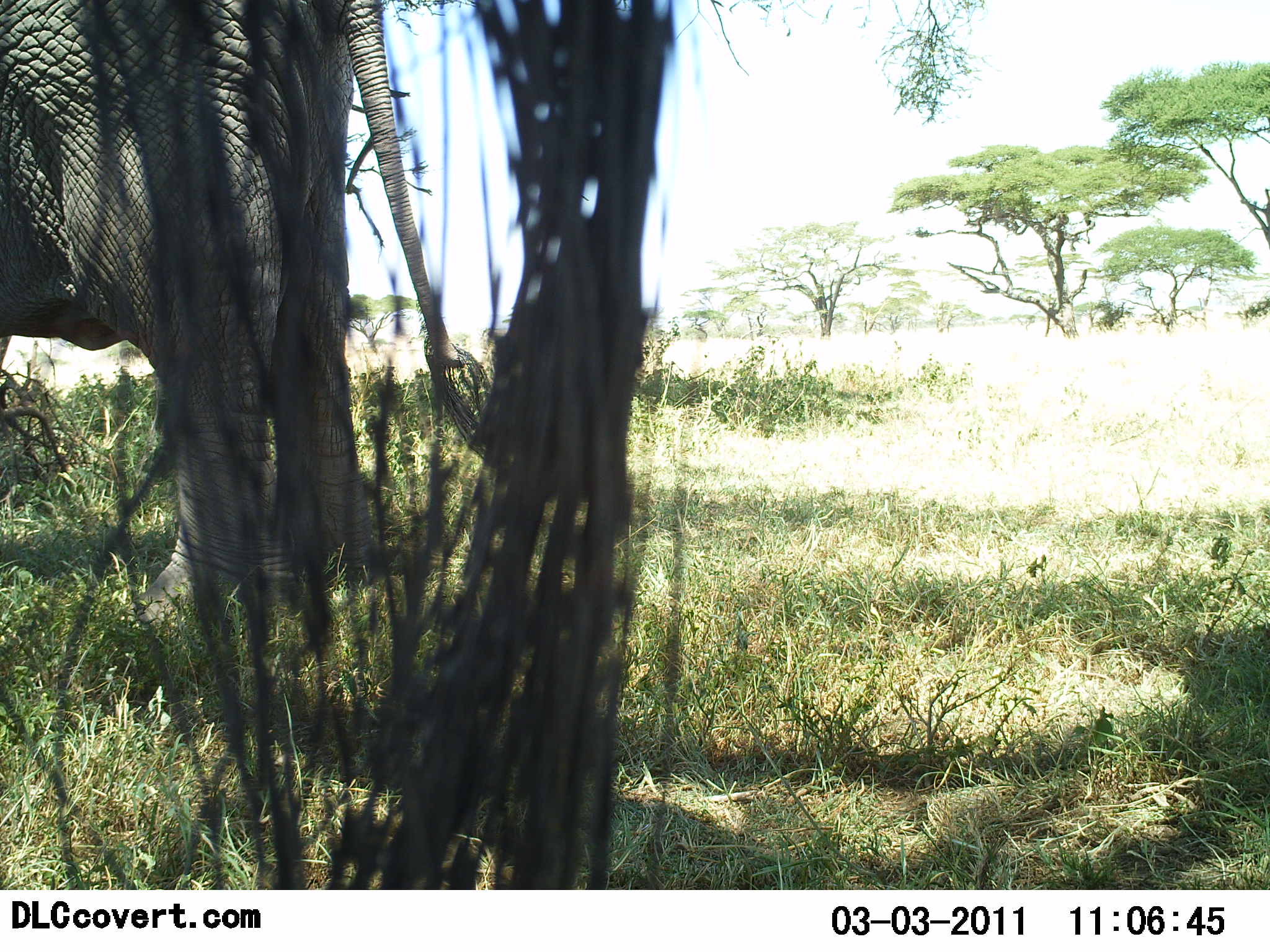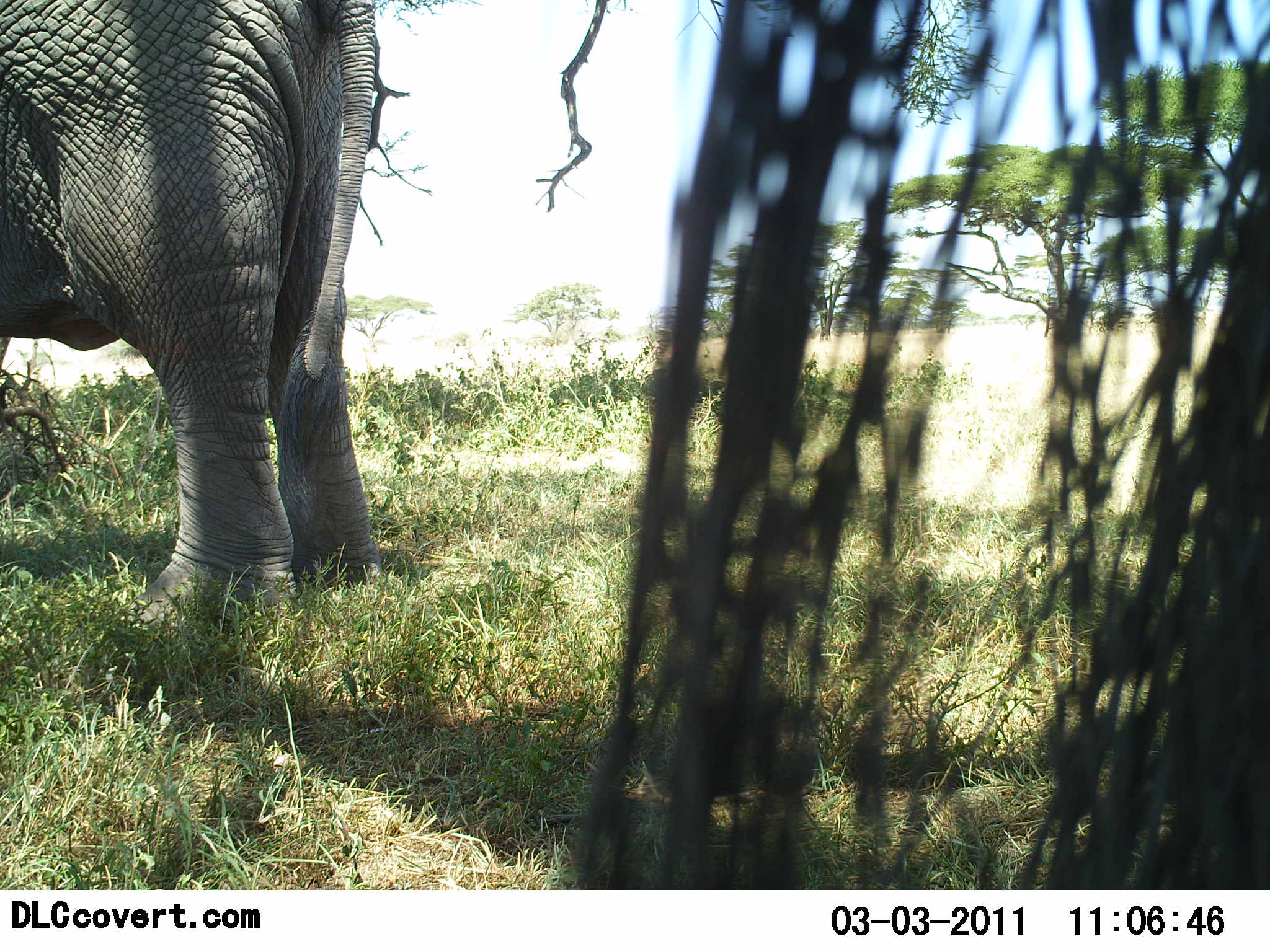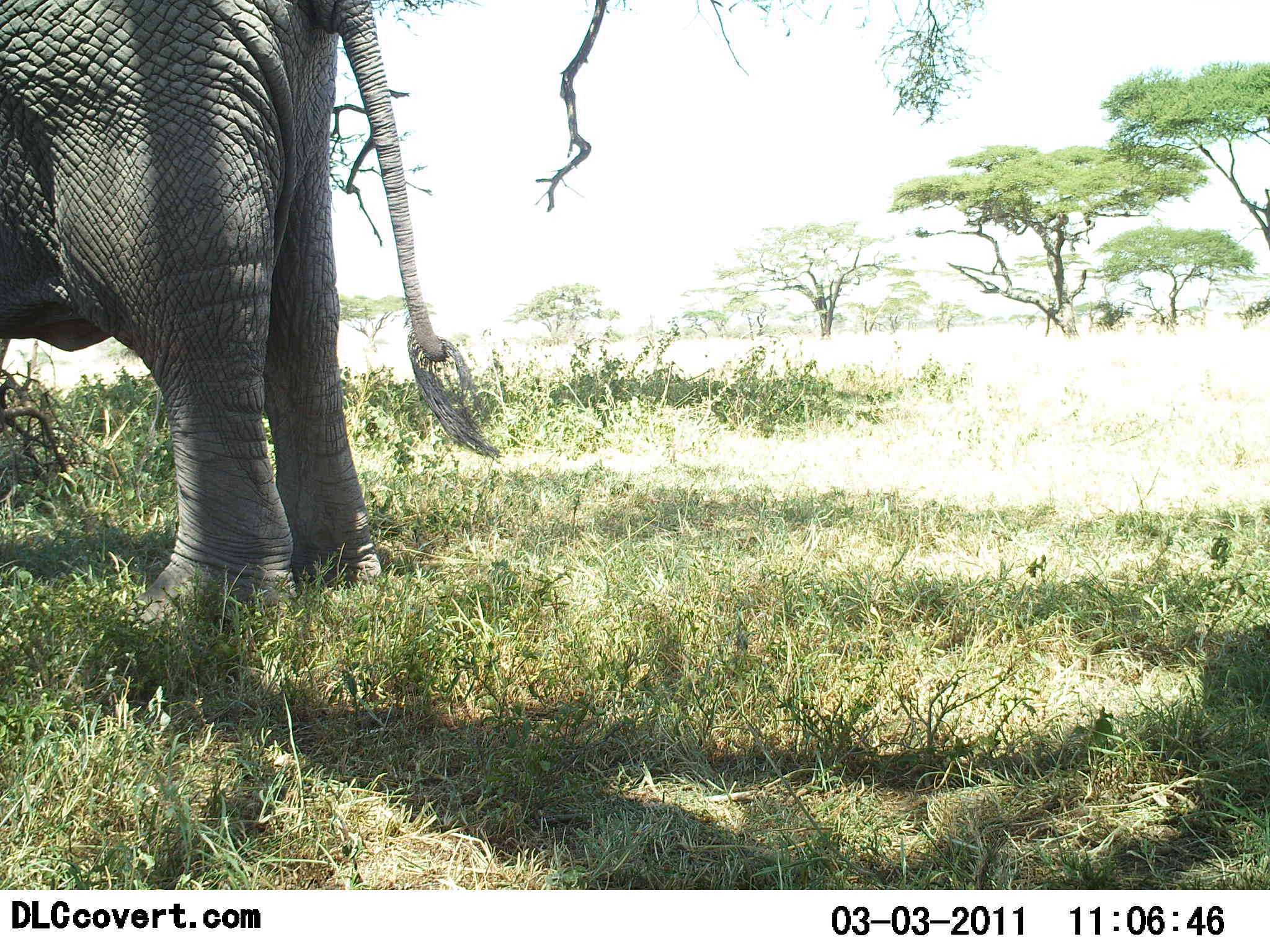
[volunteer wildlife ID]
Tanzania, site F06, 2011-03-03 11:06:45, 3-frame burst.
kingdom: Animalia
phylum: Chordata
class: Mammalia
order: Proboscidea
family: Elephantidae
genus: Loxodonta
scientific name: Loxodonta africana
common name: african bush elephant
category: elephant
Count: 2.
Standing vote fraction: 92%.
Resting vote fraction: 8%.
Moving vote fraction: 0%.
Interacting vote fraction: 0%.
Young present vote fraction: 0%.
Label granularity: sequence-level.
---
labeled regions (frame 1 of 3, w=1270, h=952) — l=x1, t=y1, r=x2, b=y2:
animal: l=1, t=0, r=468, b=657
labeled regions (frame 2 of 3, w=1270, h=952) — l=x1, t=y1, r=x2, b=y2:
animal: l=0, t=0, r=378, b=659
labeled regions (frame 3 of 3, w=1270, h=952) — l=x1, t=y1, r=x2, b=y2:
animal: l=0, t=0, r=504, b=656